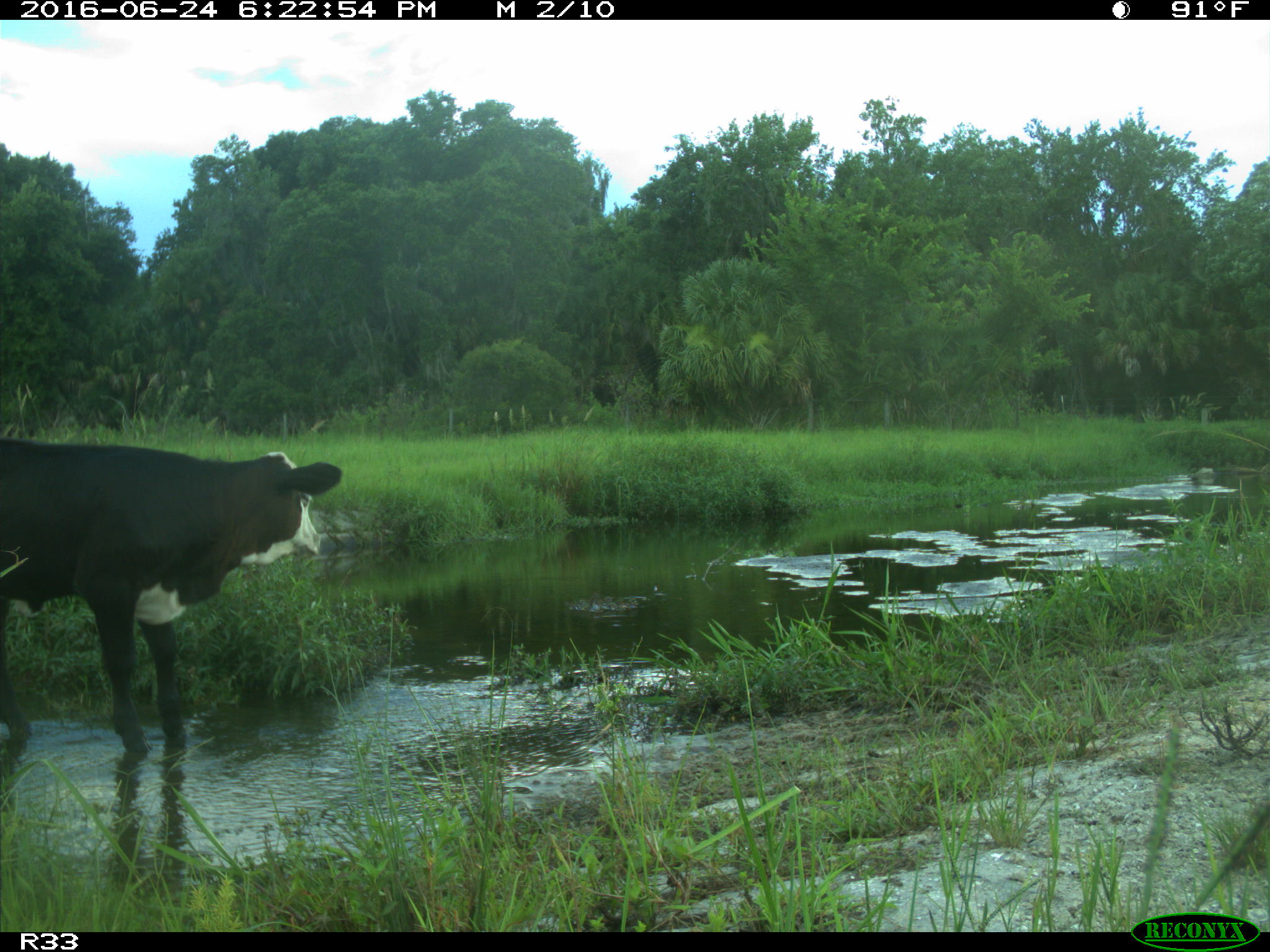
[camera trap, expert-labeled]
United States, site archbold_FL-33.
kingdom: Animalia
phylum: Chordata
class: Mammalia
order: Artiodactyla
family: Bovidae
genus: Bos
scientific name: Bos taurus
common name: domestic cow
Bos taurus (domestic cow).